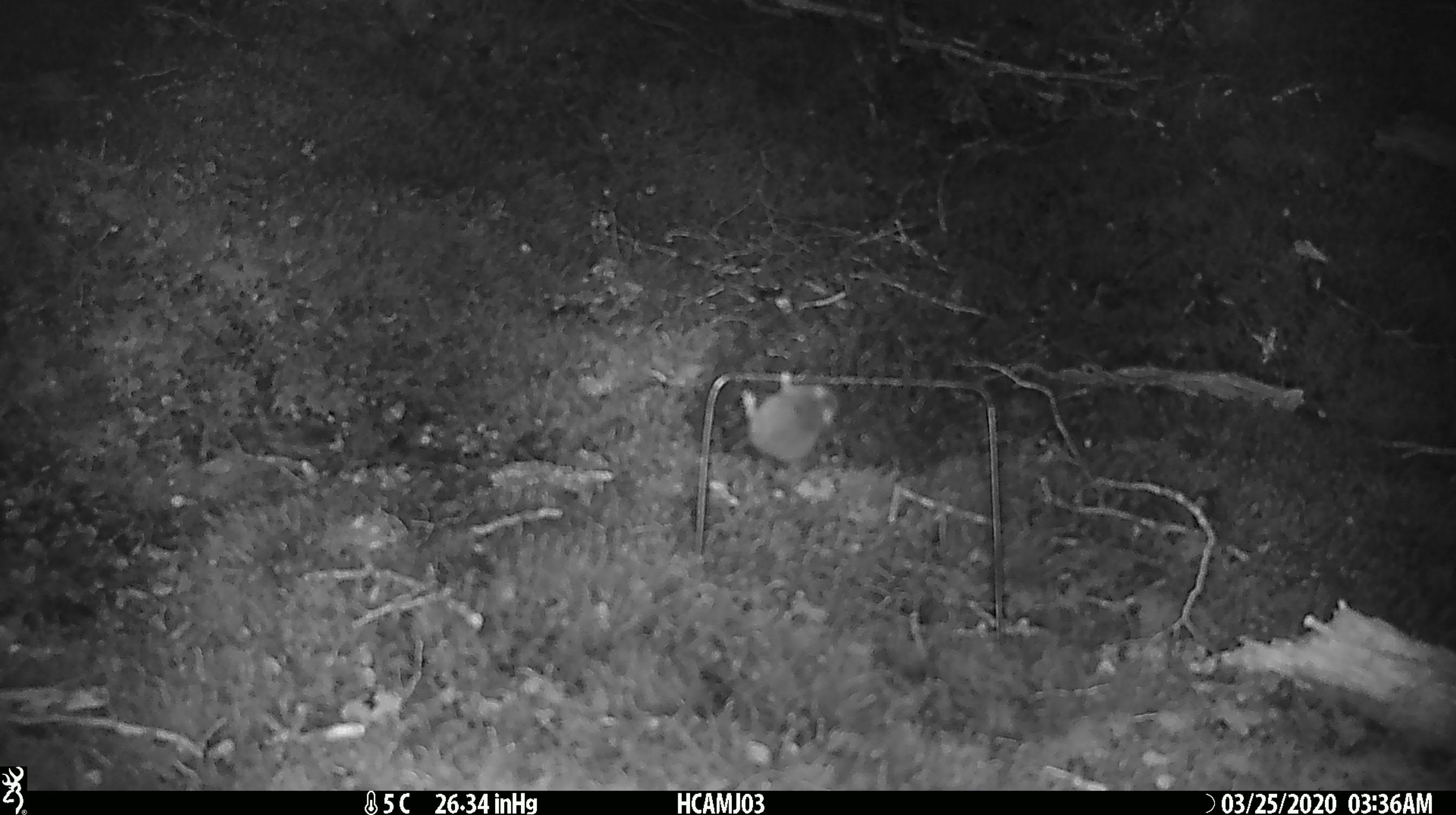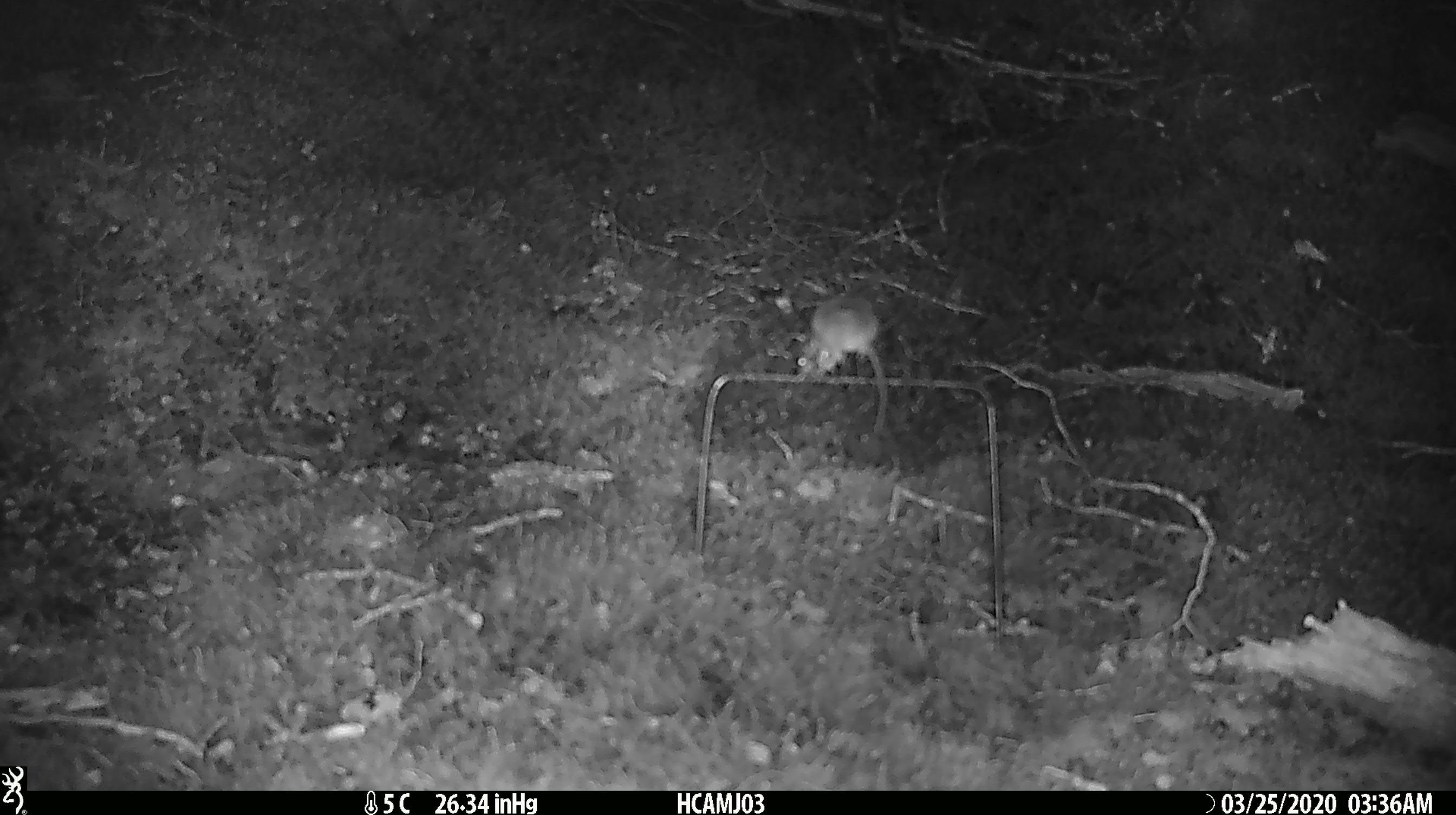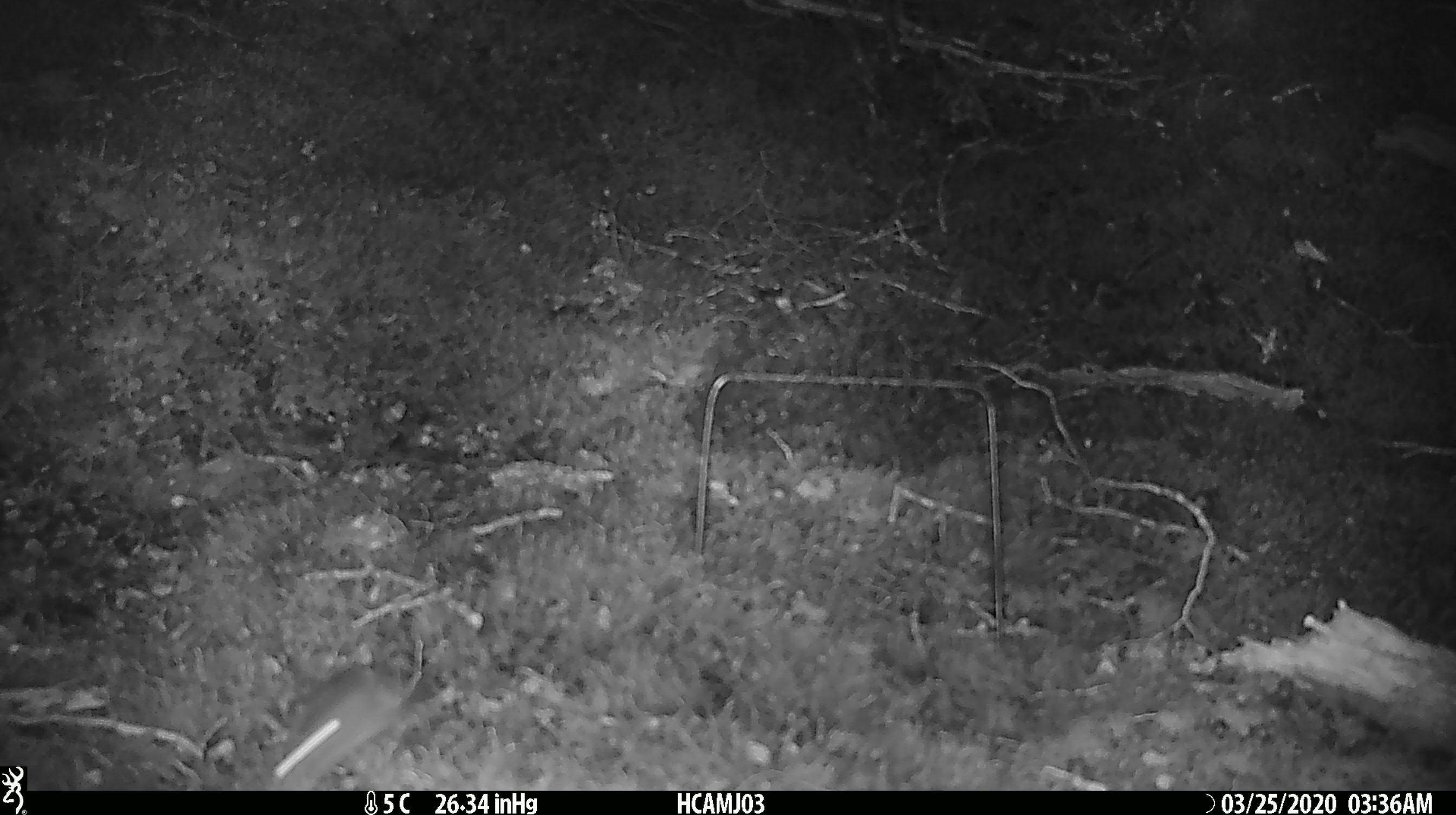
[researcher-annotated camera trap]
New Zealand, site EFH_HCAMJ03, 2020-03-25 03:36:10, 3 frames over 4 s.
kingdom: Animalia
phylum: Chordata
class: Mammalia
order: Rodentia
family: Muridae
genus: Mus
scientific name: Mus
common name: mouse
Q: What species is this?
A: Mouse (Mus).